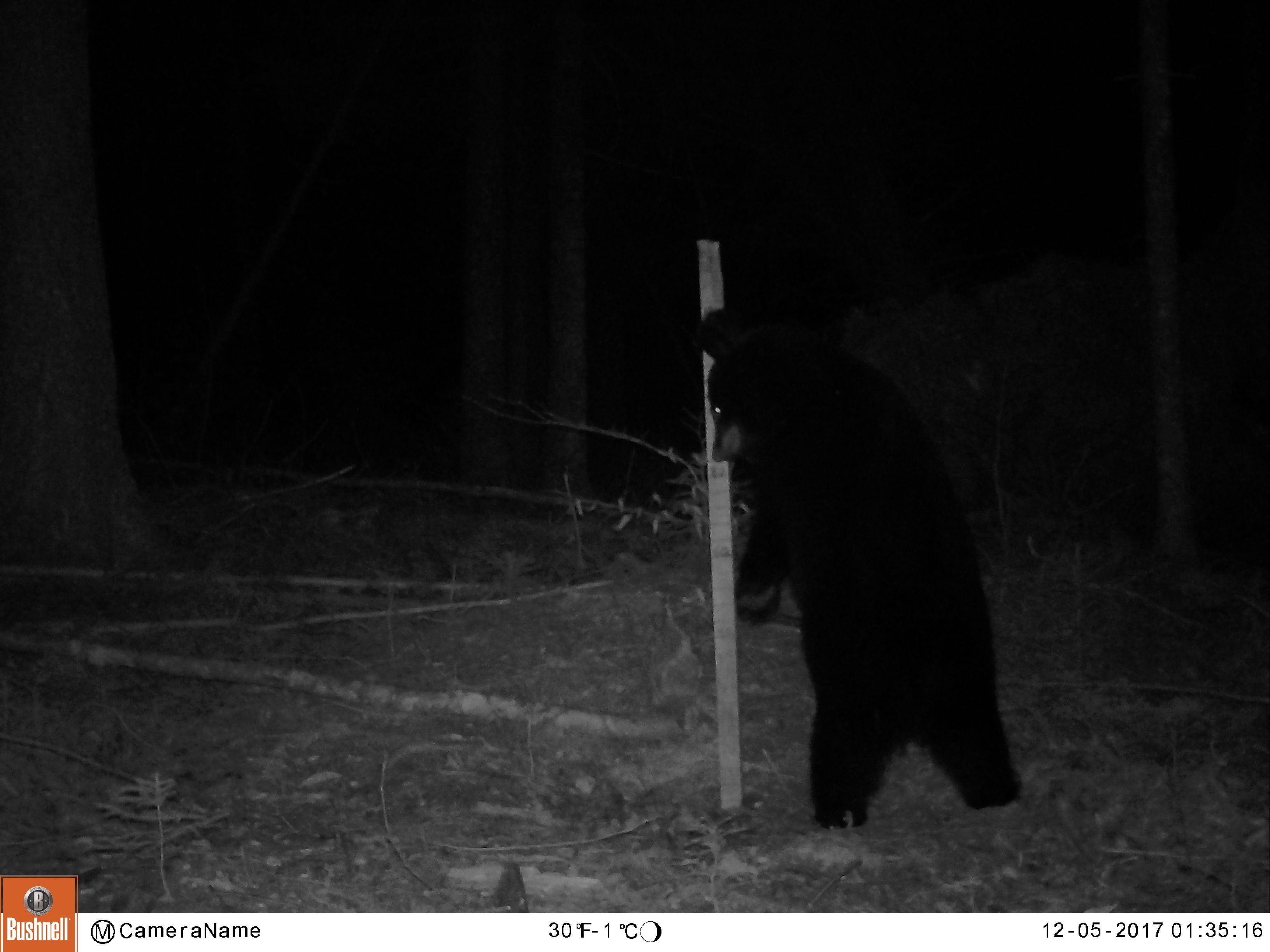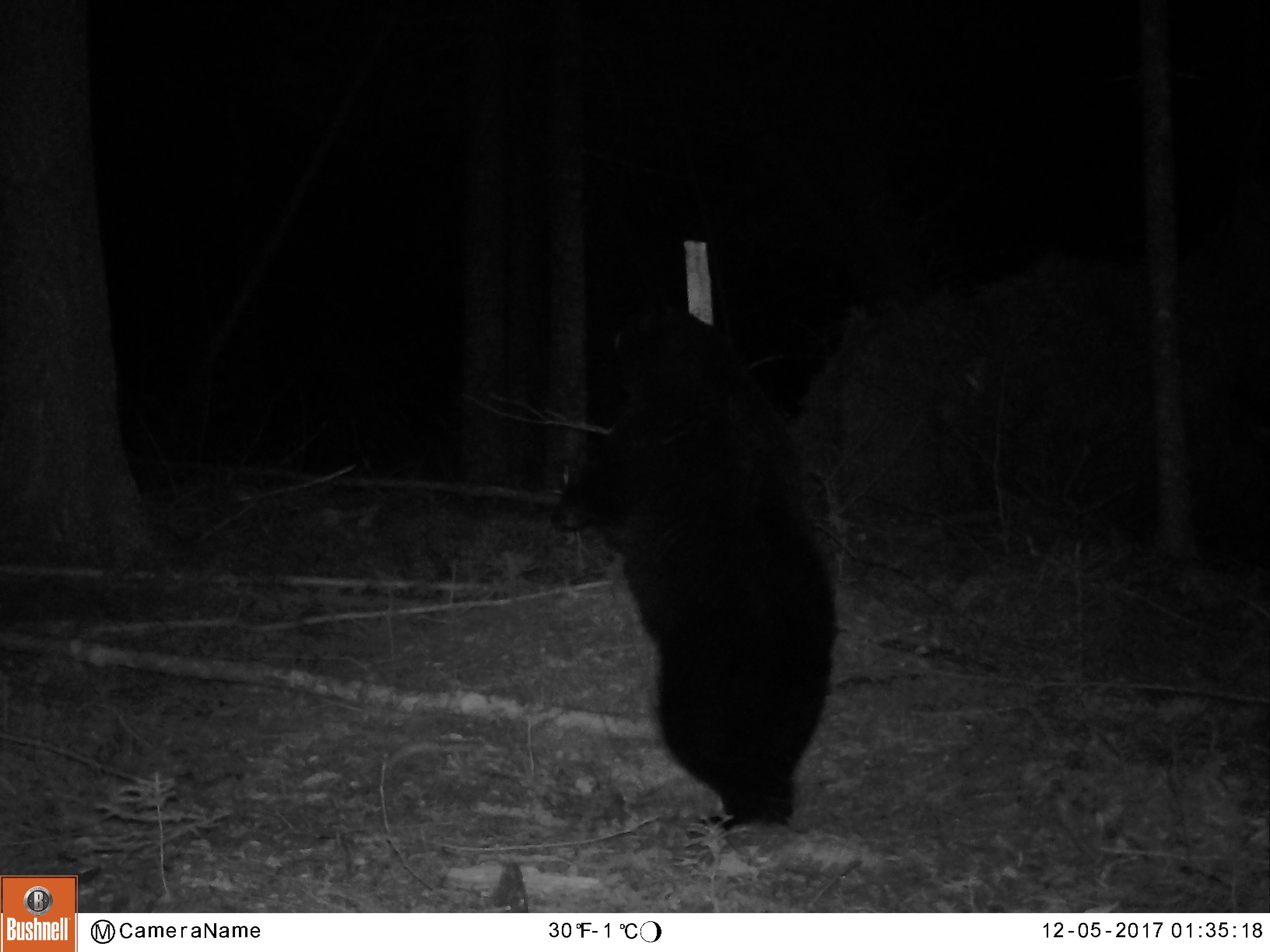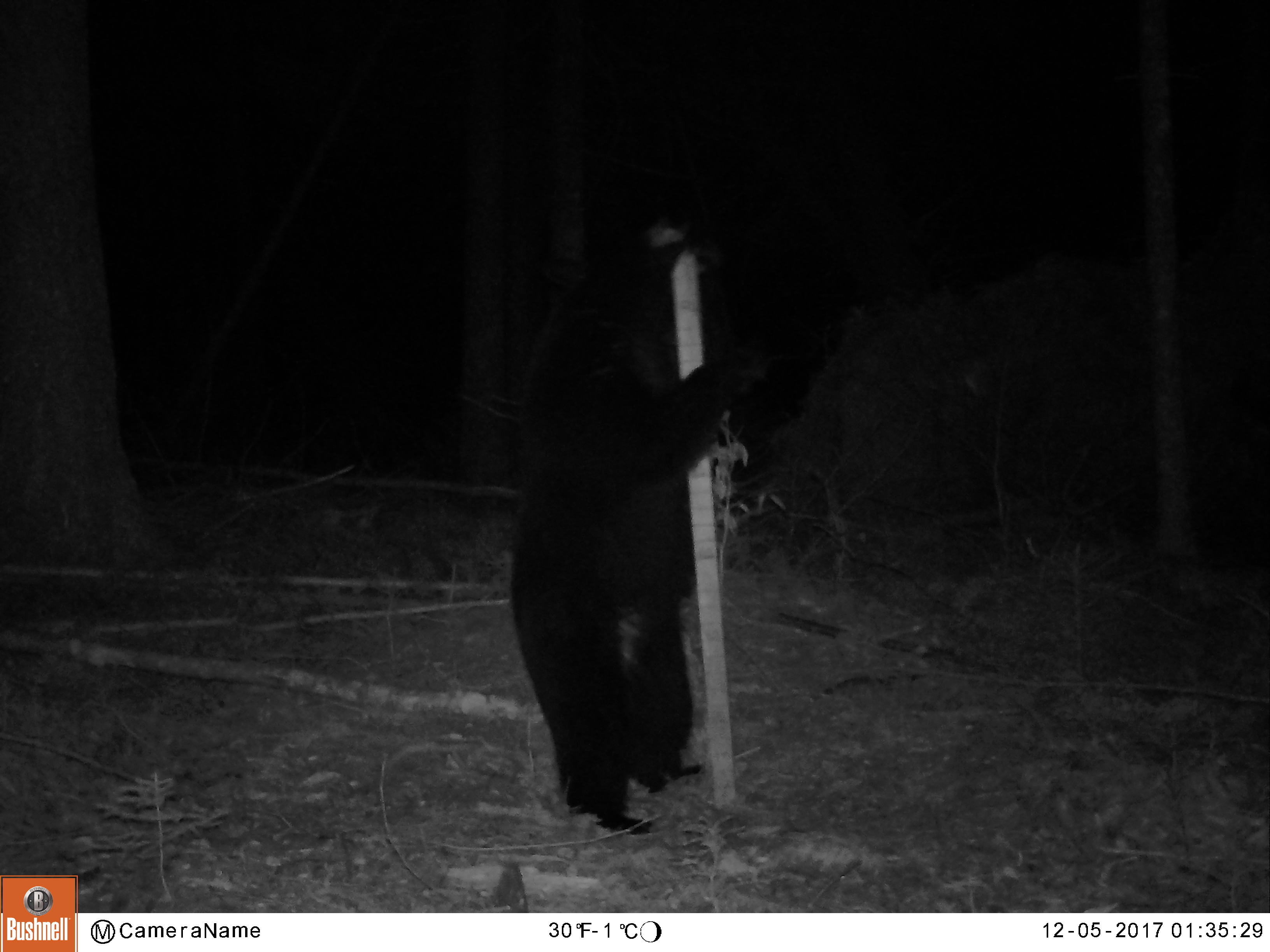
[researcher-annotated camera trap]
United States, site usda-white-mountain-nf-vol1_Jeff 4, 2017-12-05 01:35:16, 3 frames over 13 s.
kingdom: Animalia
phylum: Chordata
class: Mammalia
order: Carnivora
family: Ursidae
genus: Ursus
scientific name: Ursus americanus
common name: black bear